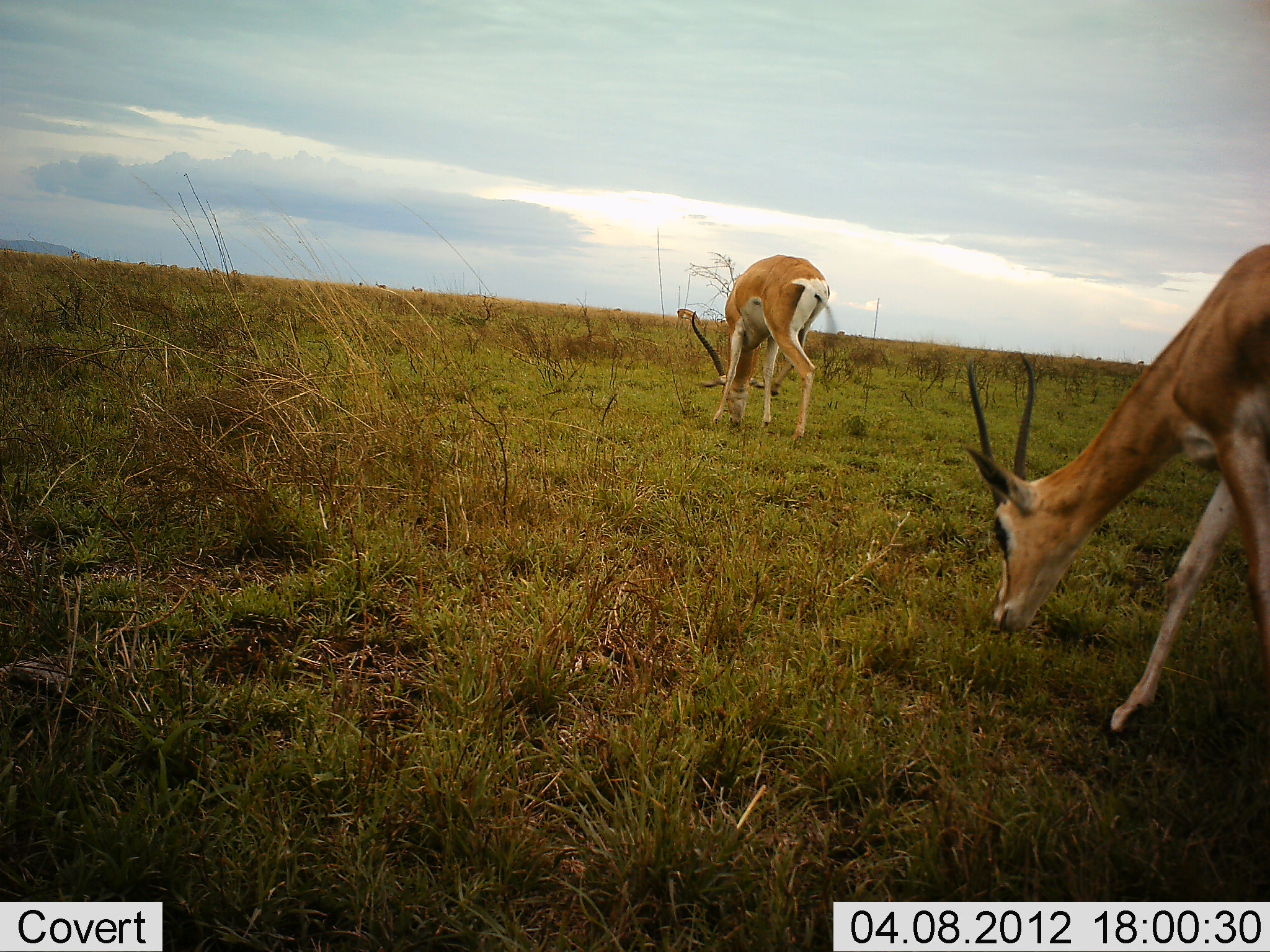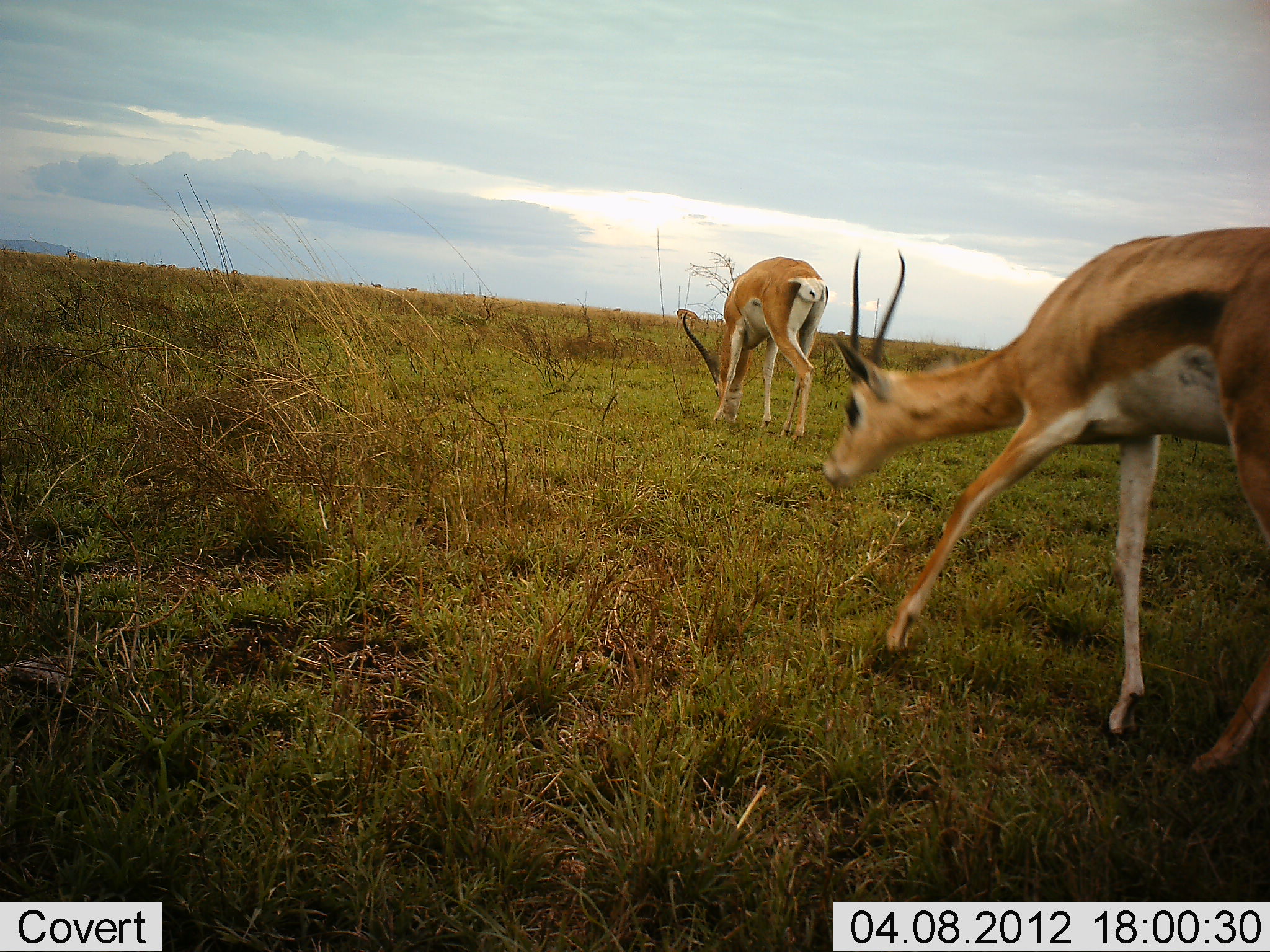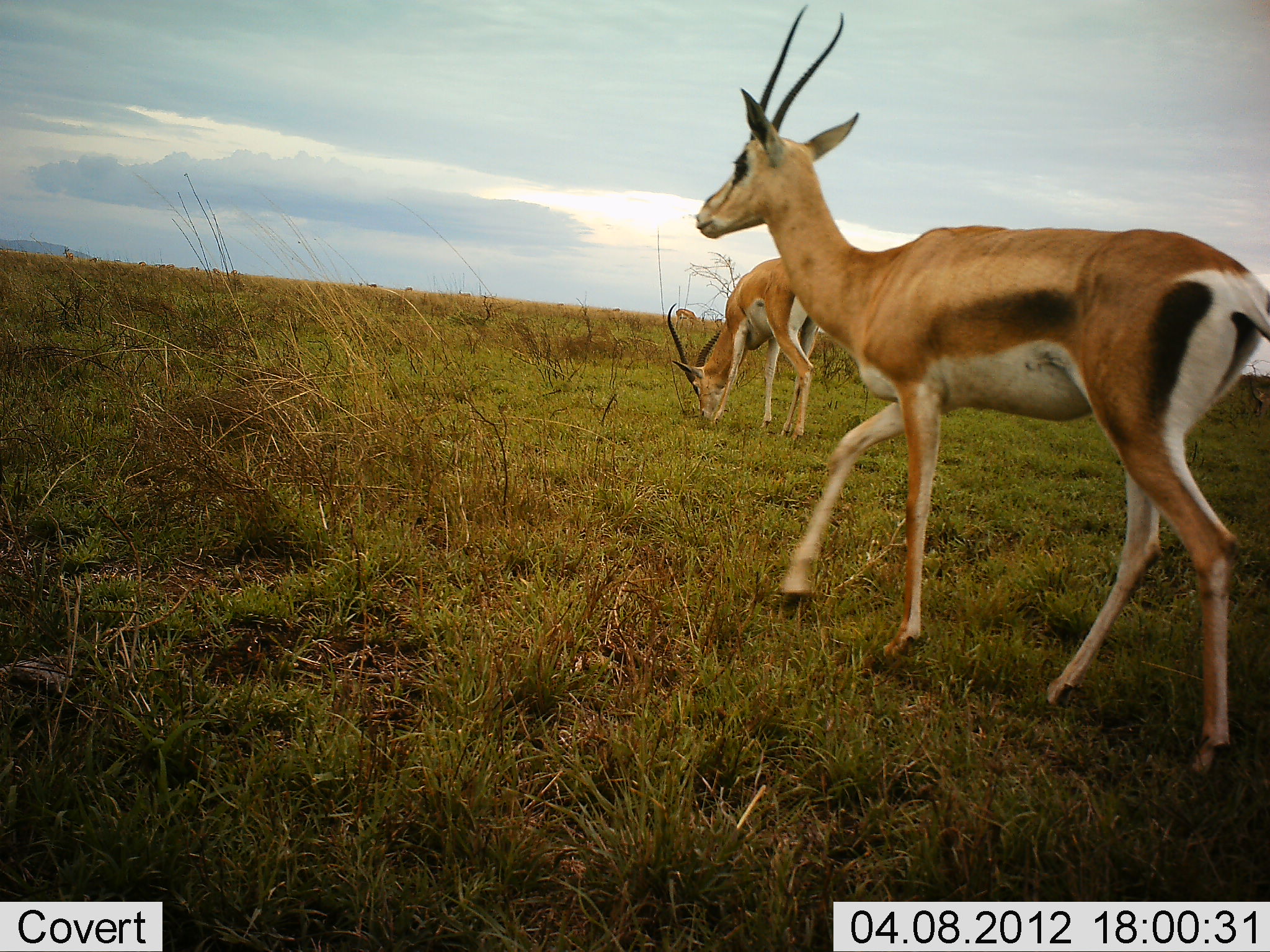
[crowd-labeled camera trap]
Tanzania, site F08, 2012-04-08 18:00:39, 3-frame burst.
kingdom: Animalia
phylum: Chordata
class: Mammalia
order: Artiodactyla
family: Bovidae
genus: Nanger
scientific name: Nanger granti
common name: grant's gazelle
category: gazellegrants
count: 2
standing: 17%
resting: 3%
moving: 45%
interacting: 3%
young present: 0%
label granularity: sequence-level